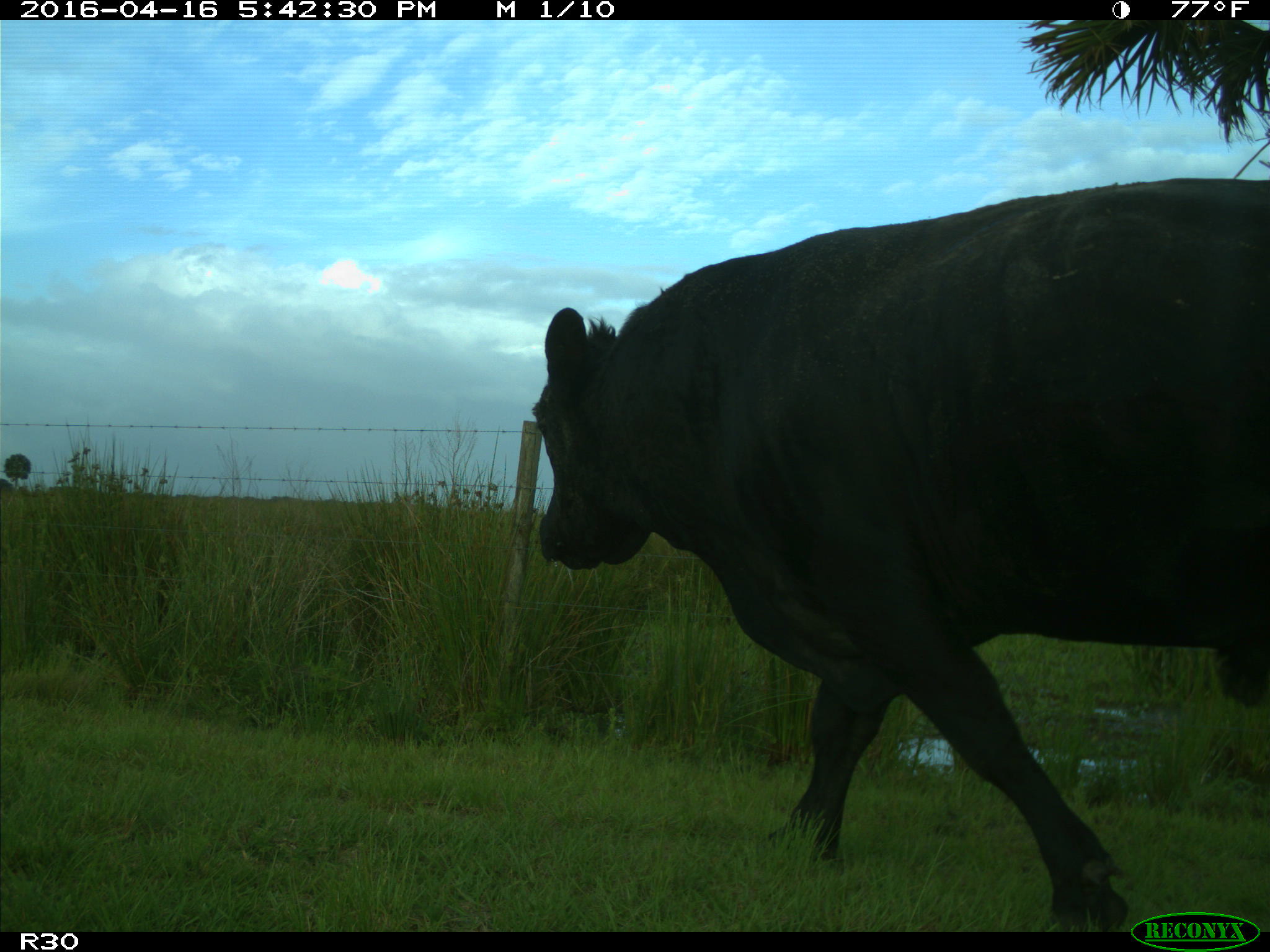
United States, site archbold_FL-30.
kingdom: Animalia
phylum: Chordata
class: Mammalia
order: Artiodactyla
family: Bovidae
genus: Bos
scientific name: Bos taurus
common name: domestic cow